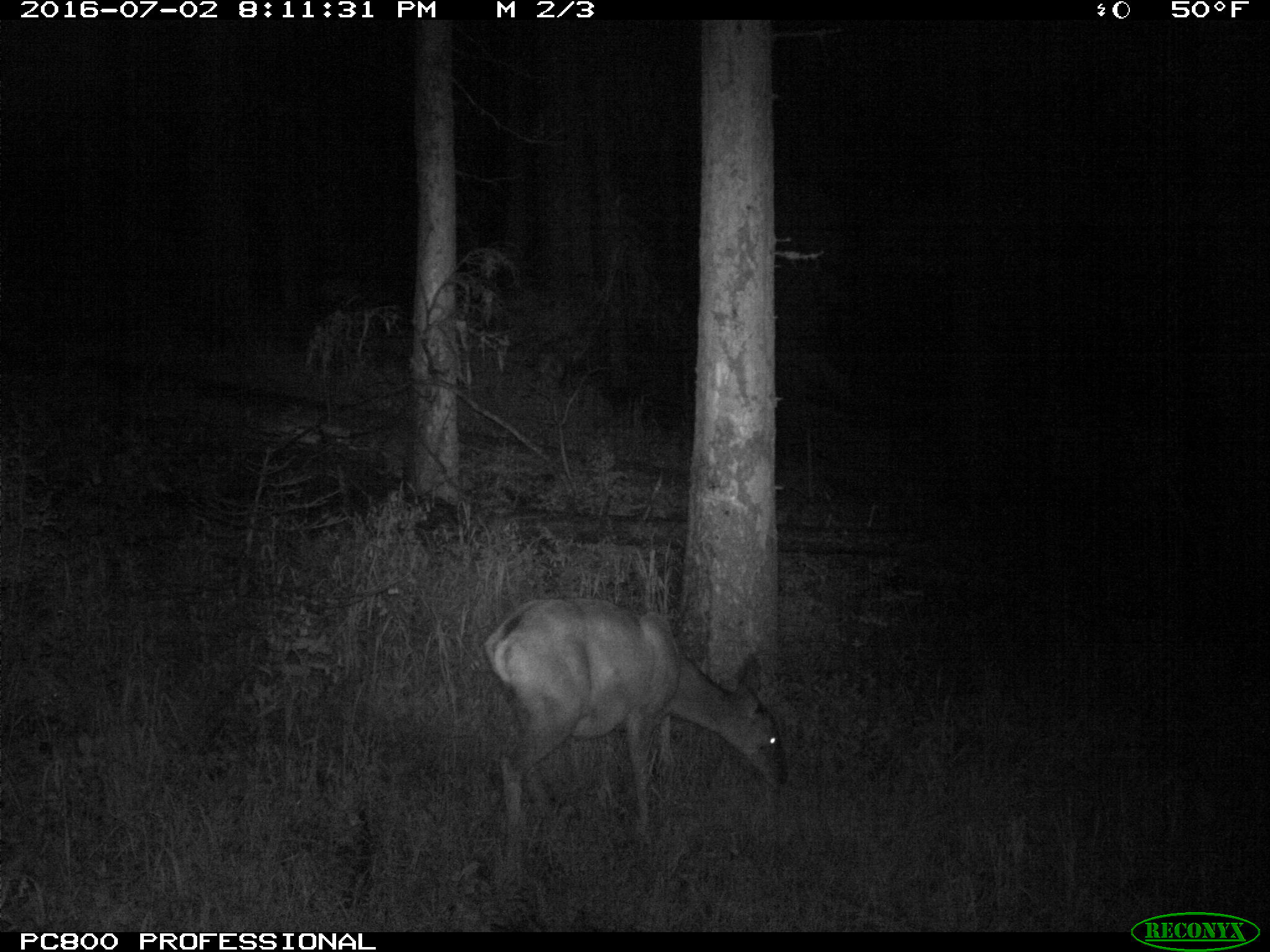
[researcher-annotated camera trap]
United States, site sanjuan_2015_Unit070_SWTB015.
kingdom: Animalia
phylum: Chordata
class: Mammalia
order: Artiodactyla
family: Cervidae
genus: Odocoileus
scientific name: Odocoileus hemionus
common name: mule deer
Odocoileus hemionus (mule deer).